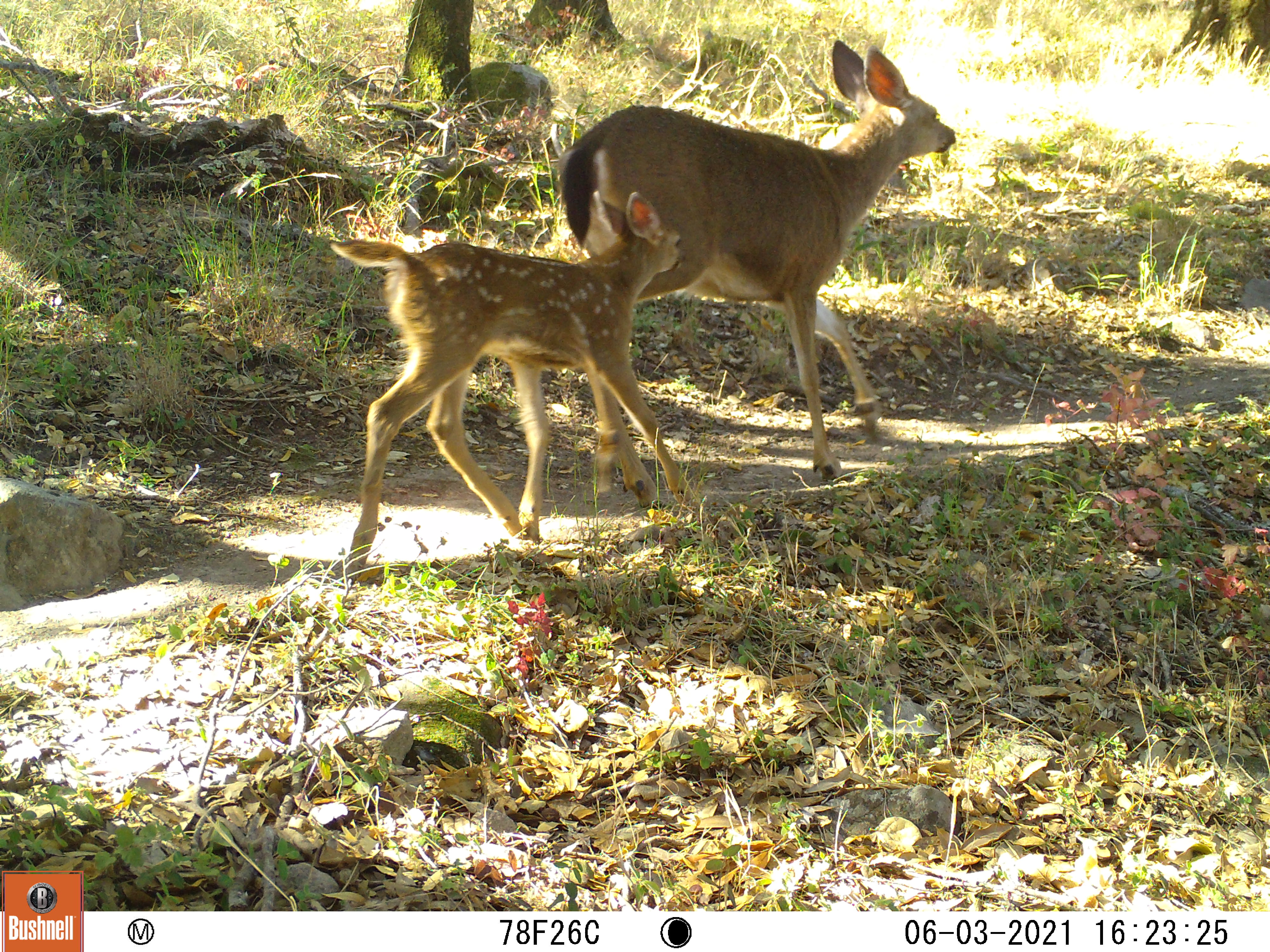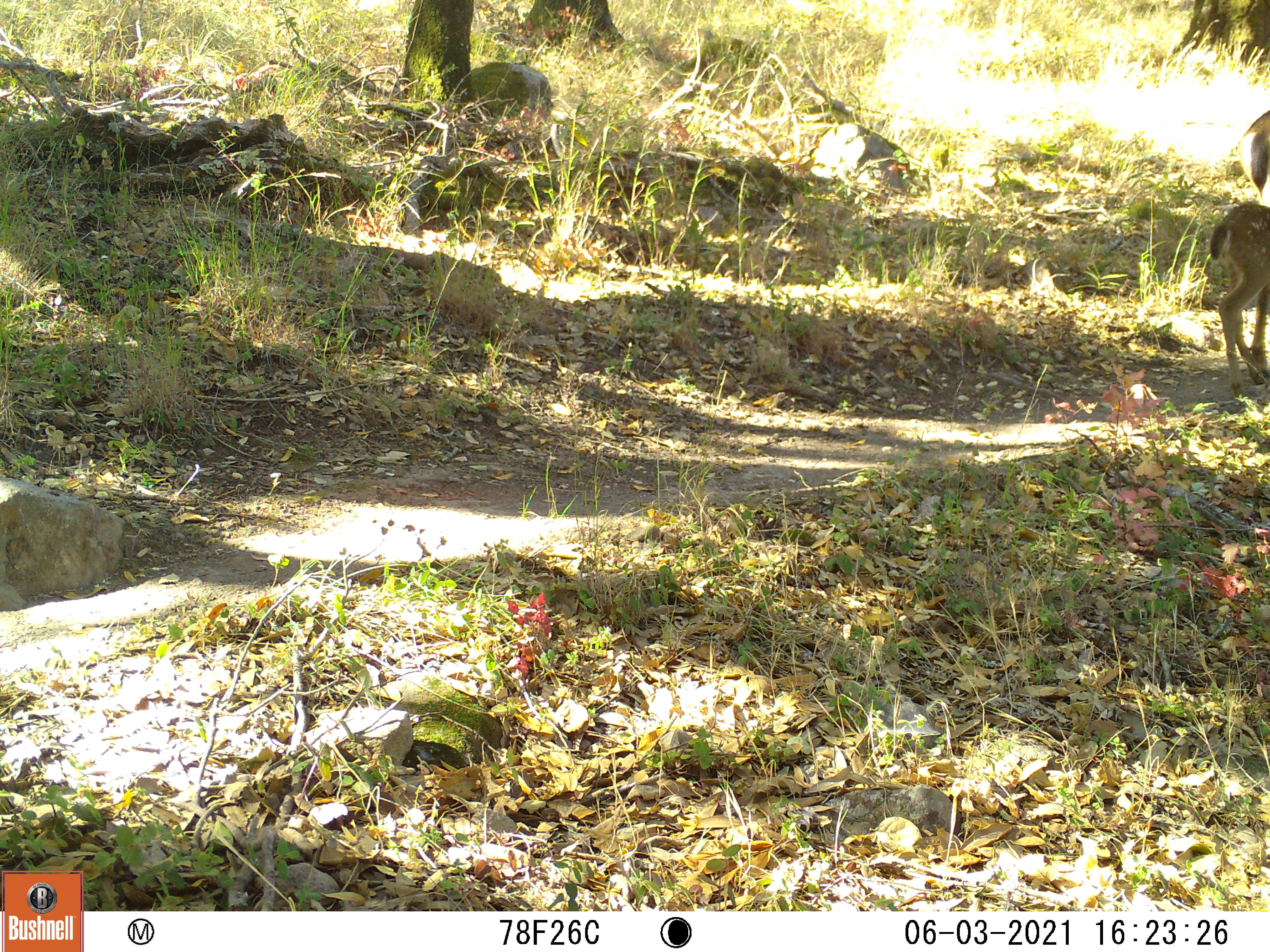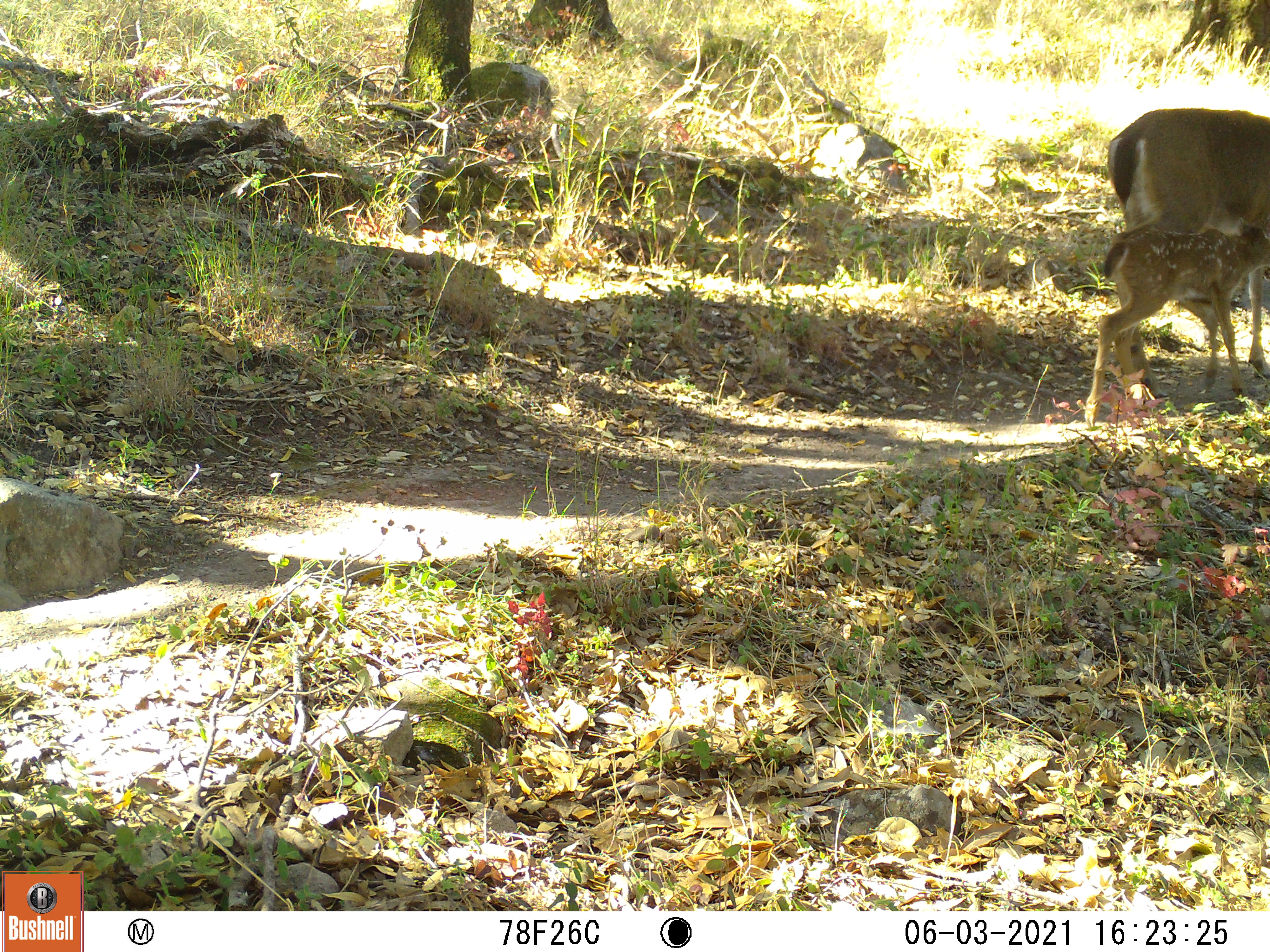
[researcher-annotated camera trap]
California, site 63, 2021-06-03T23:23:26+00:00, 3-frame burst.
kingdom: Animalia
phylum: Chordata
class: Mammalia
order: Artiodactyla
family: Cervidae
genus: Odocoileus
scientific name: Odocoileus hemionus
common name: mule deer